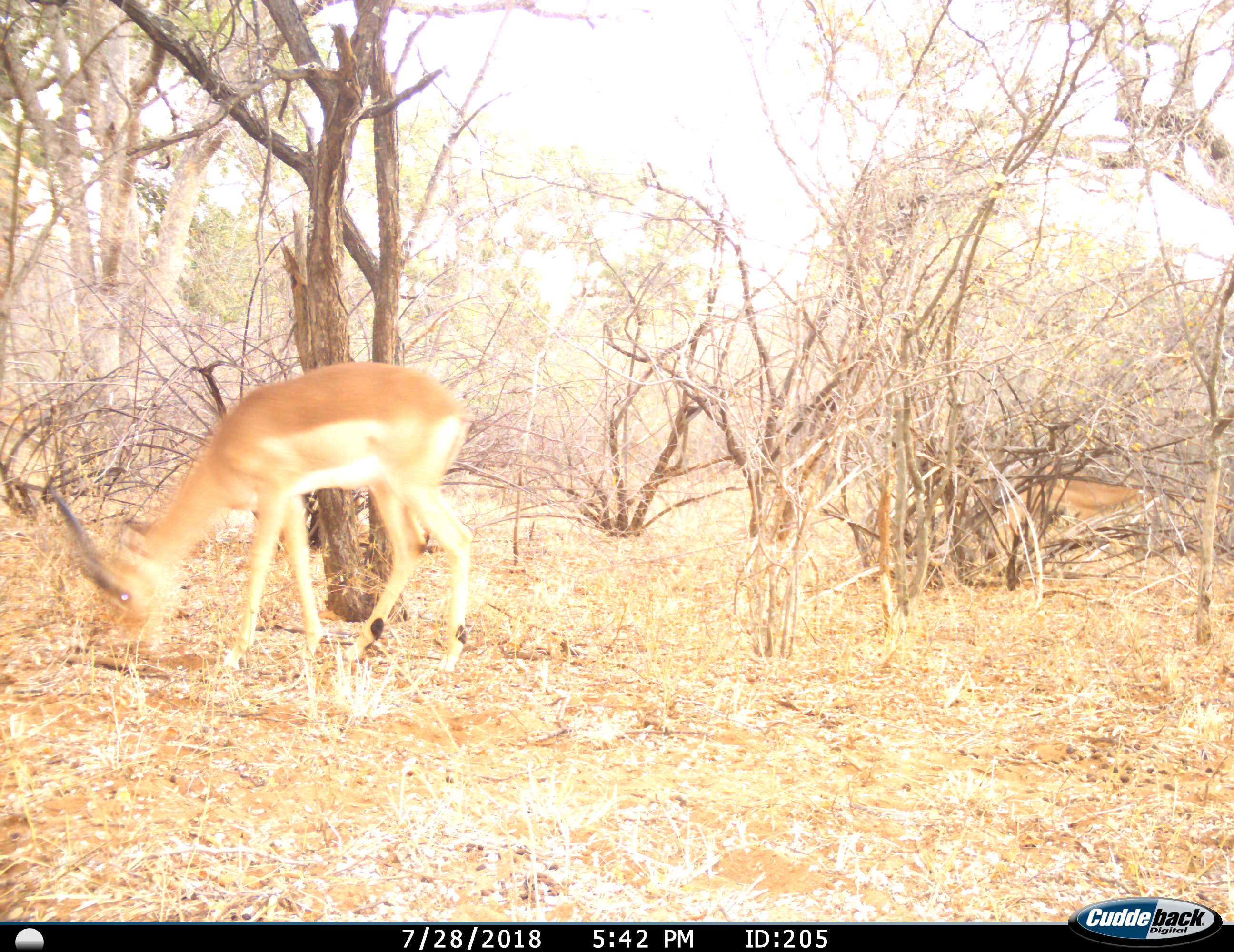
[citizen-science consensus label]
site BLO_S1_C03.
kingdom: Animalia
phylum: Chordata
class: Mammalia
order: Artiodactyla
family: Bovidae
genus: Aepyceros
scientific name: Aepyceros melampus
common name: impala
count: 1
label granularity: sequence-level